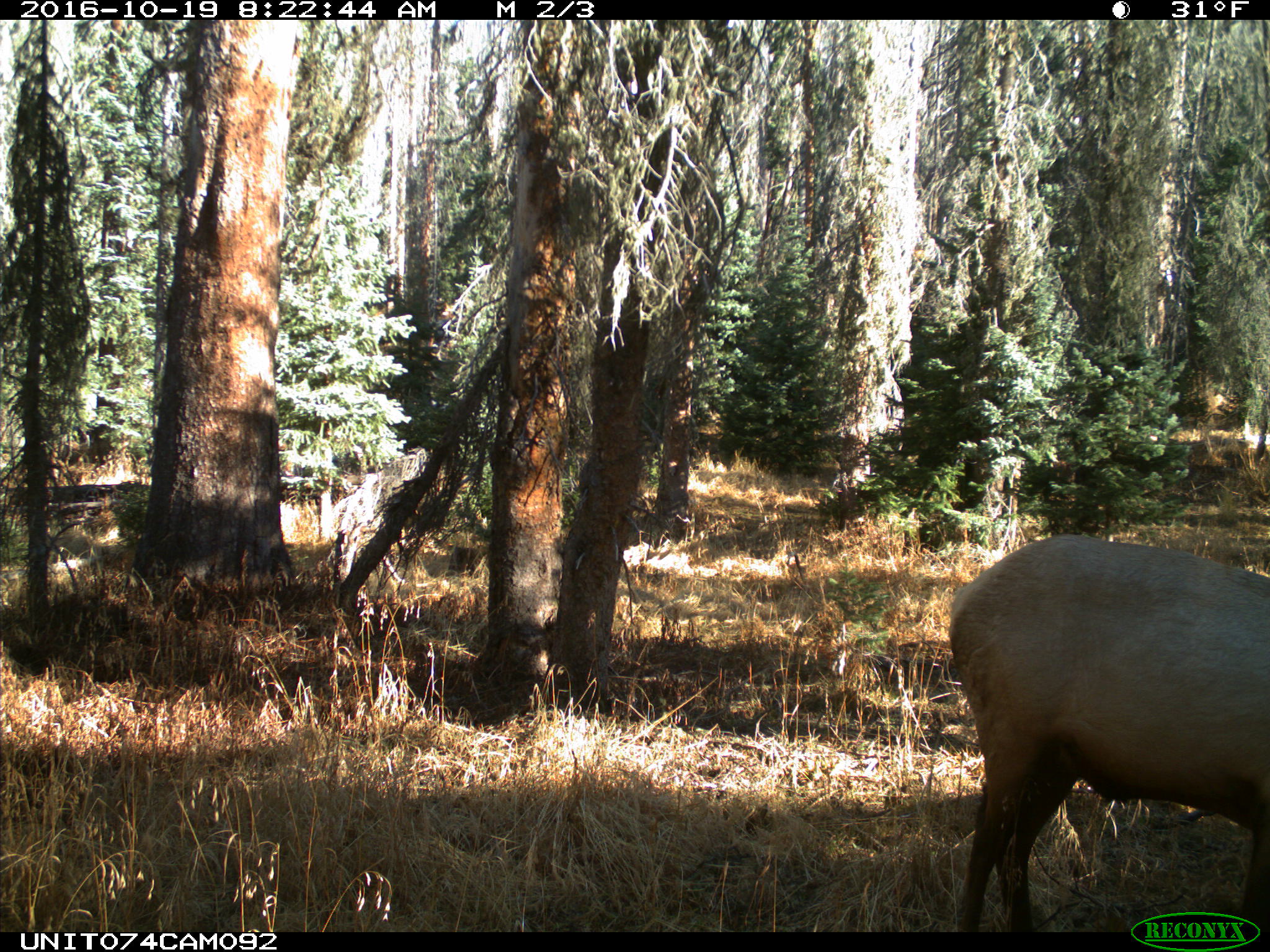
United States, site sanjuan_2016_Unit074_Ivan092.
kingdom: Animalia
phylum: Chordata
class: Mammalia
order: Artiodactyla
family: Cervidae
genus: Cervus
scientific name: Cervus elaphus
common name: red deer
Cervus elaphus (red deer).